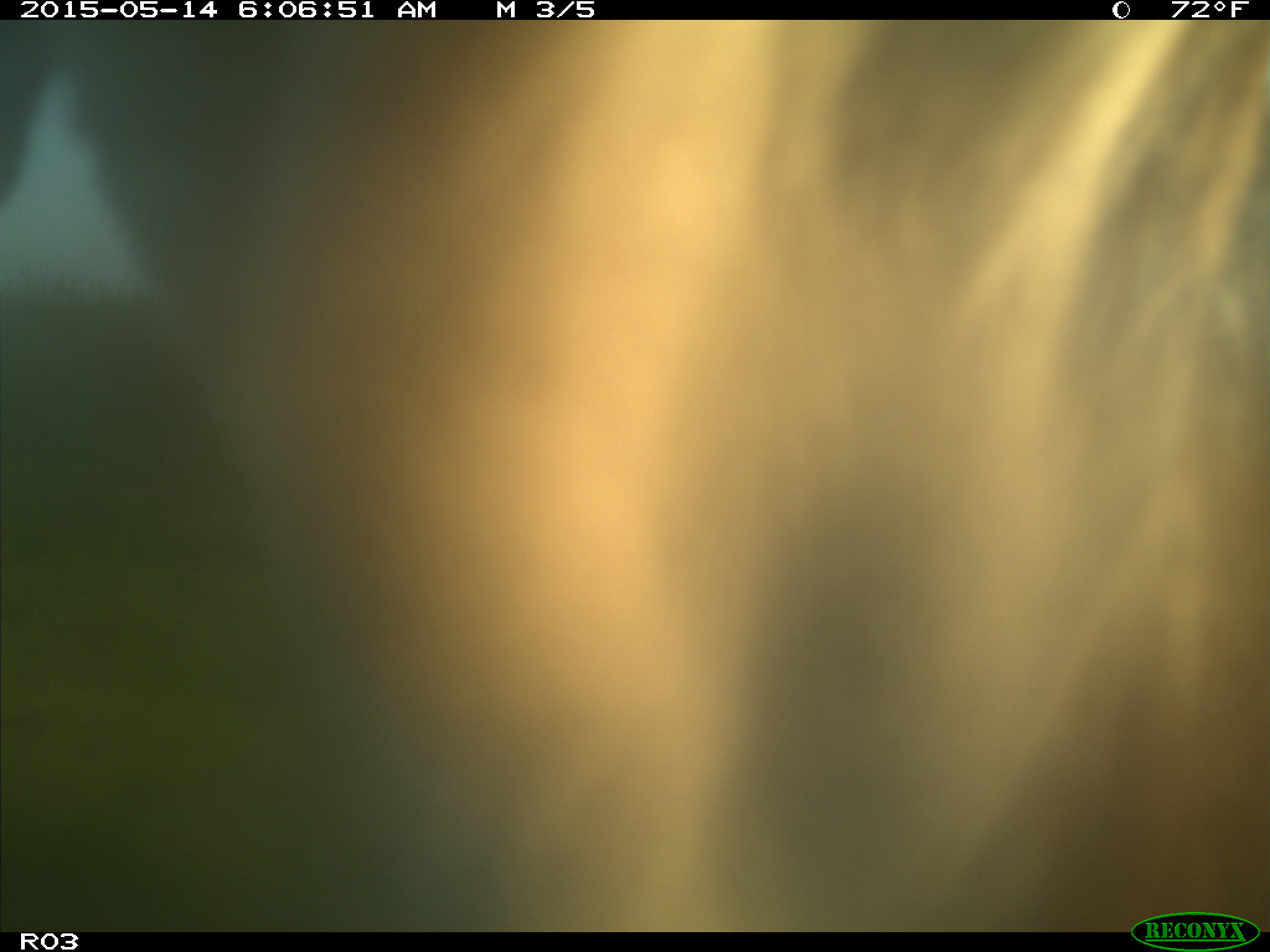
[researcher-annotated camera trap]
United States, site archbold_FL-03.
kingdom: Animalia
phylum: Chordata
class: Mammalia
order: Artiodactyla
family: Bovidae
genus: Bos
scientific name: Bos taurus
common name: domestic cow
Bos taurus (domestic cow).